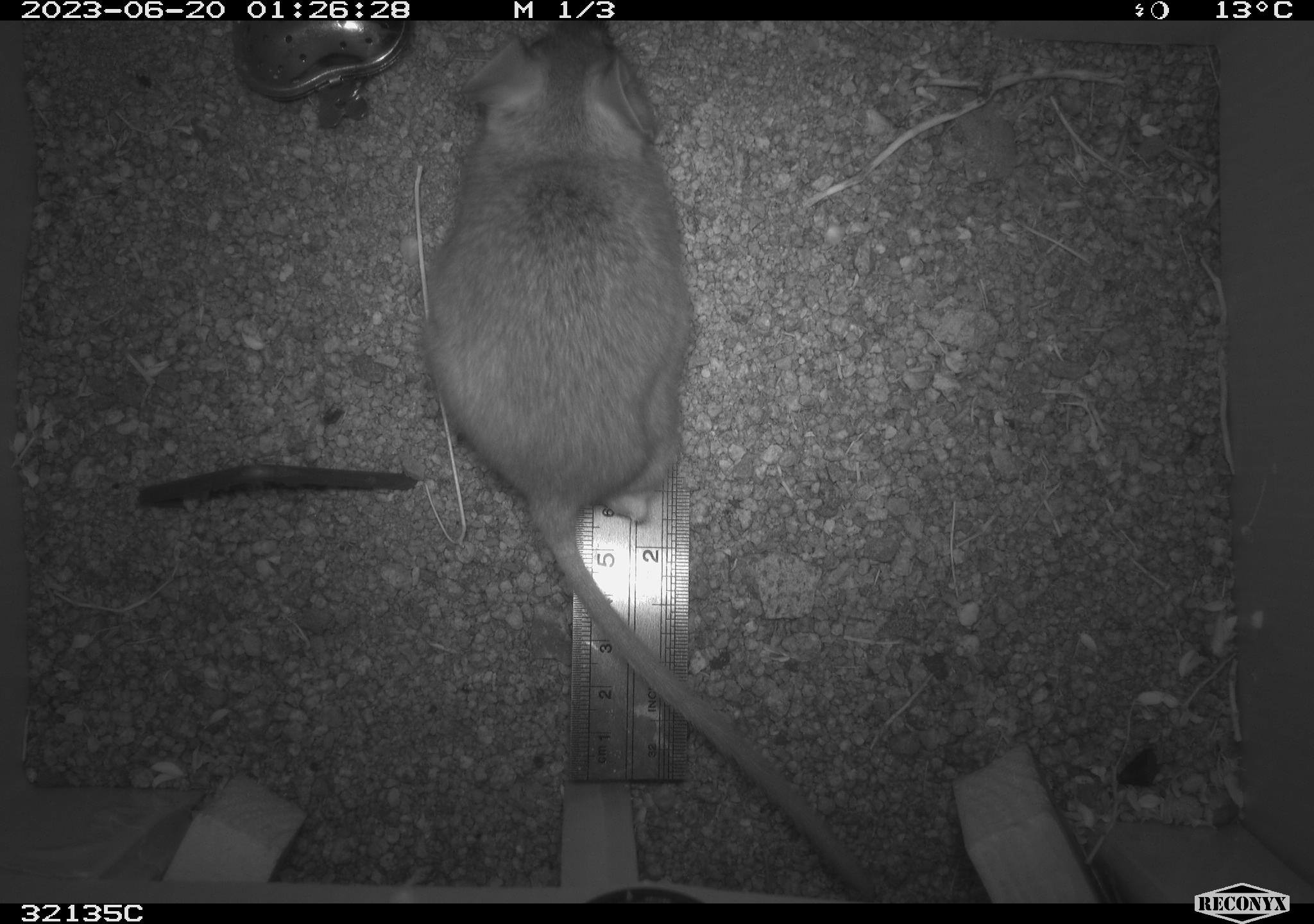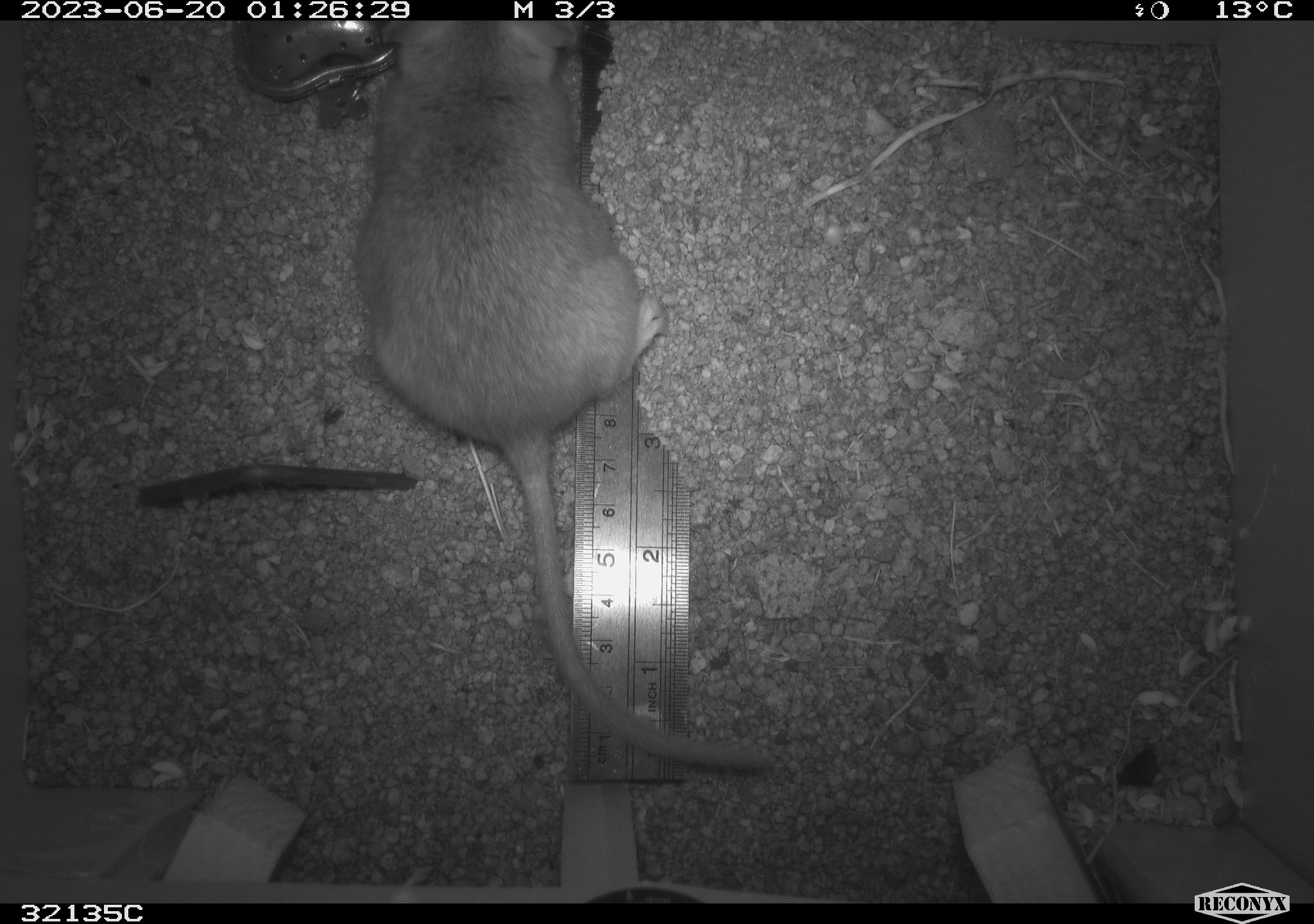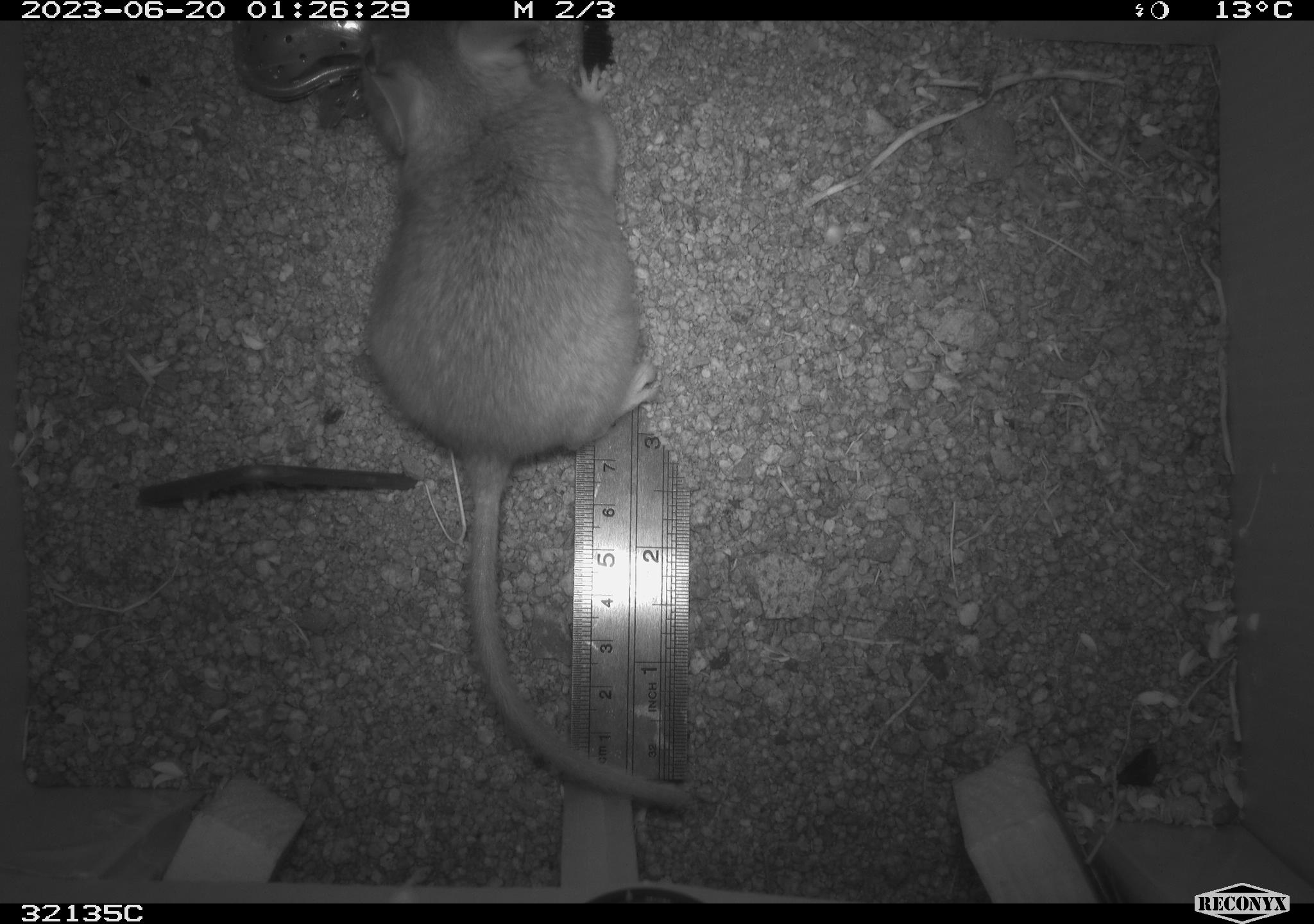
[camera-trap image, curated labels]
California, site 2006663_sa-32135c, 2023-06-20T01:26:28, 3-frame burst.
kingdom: Animalia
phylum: Chordata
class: Mammalia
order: Rodentia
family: Cricetidae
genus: Neotoma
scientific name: Neotoma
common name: pack rat or woodrat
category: neotoma species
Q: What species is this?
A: Neotoma species (pack rat or woodrat) (Neotoma).